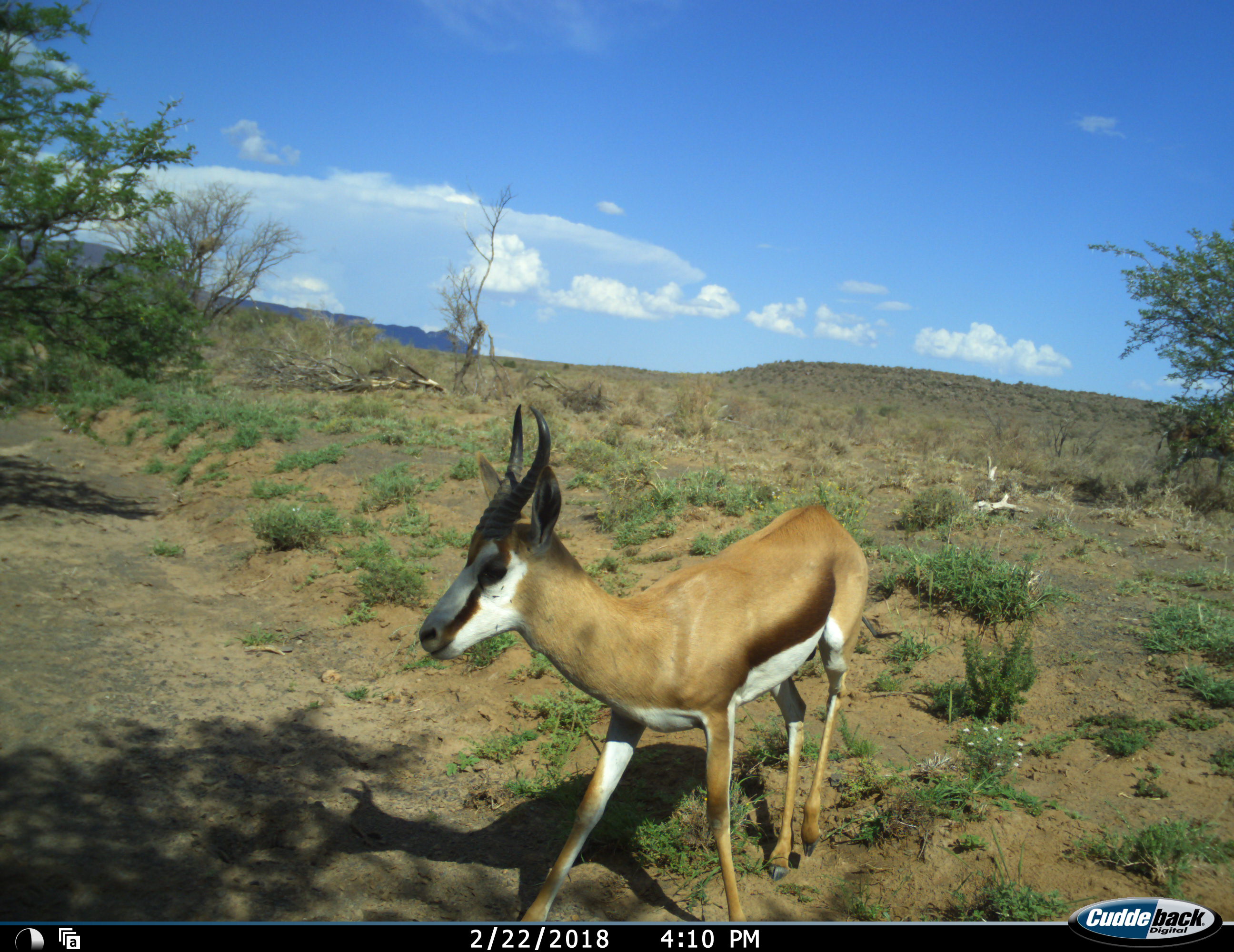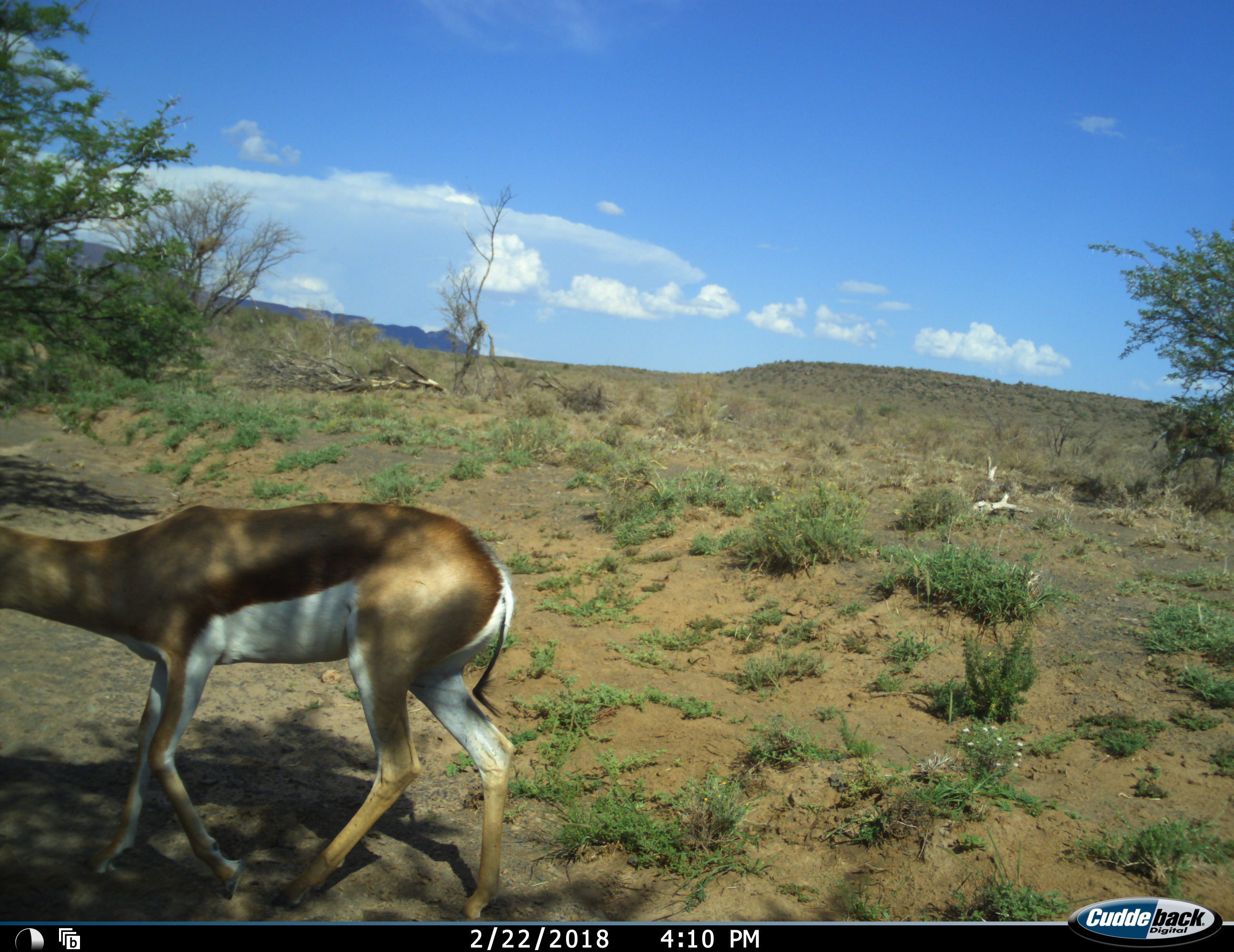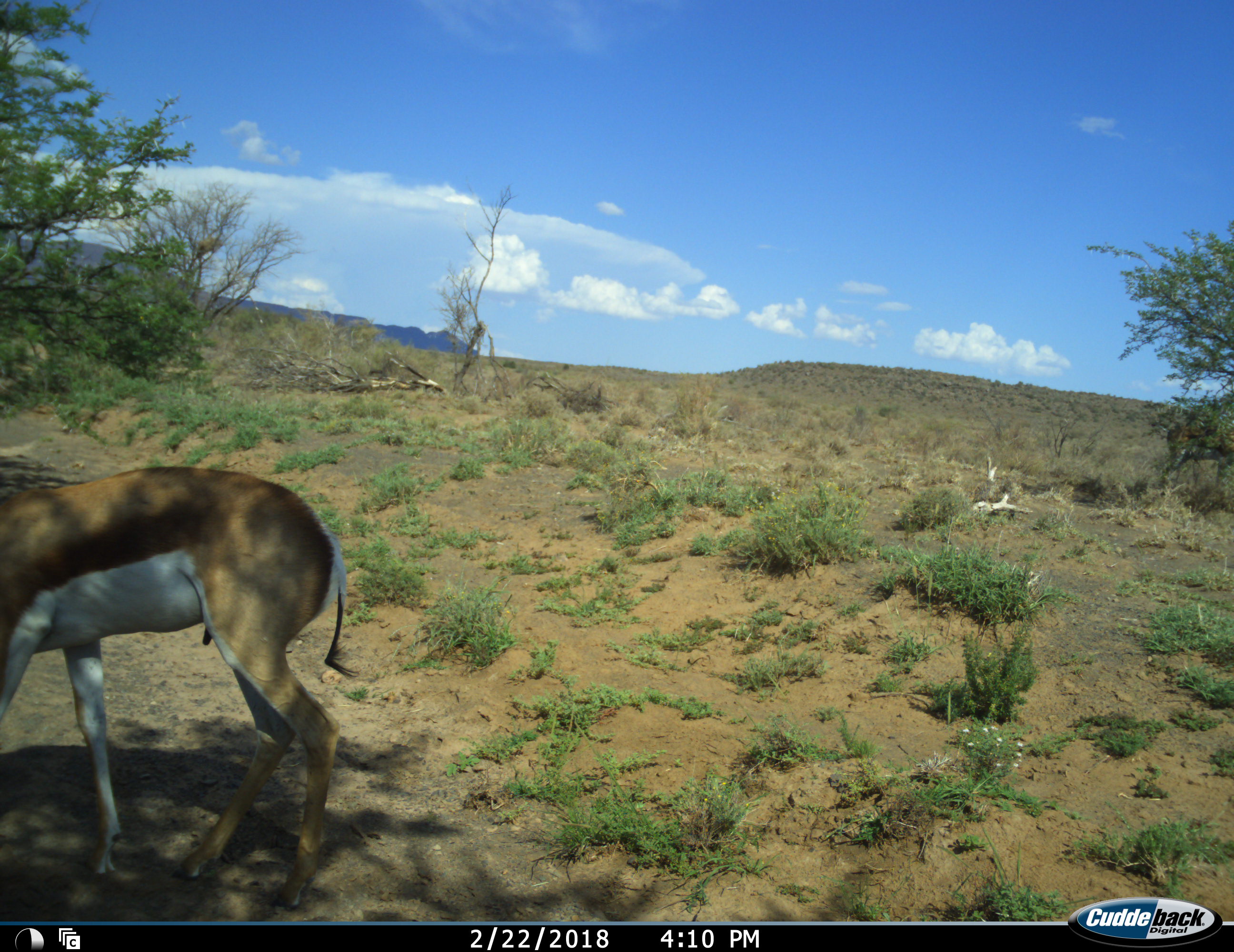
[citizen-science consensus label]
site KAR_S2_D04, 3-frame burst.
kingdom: Animalia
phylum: Chordata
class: Mammalia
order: Artiodactyla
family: Bovidae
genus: Antidorcas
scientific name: Antidorcas marsupialis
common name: springbok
Springbok (Antidorcas marsupialis), count 1. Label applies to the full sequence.